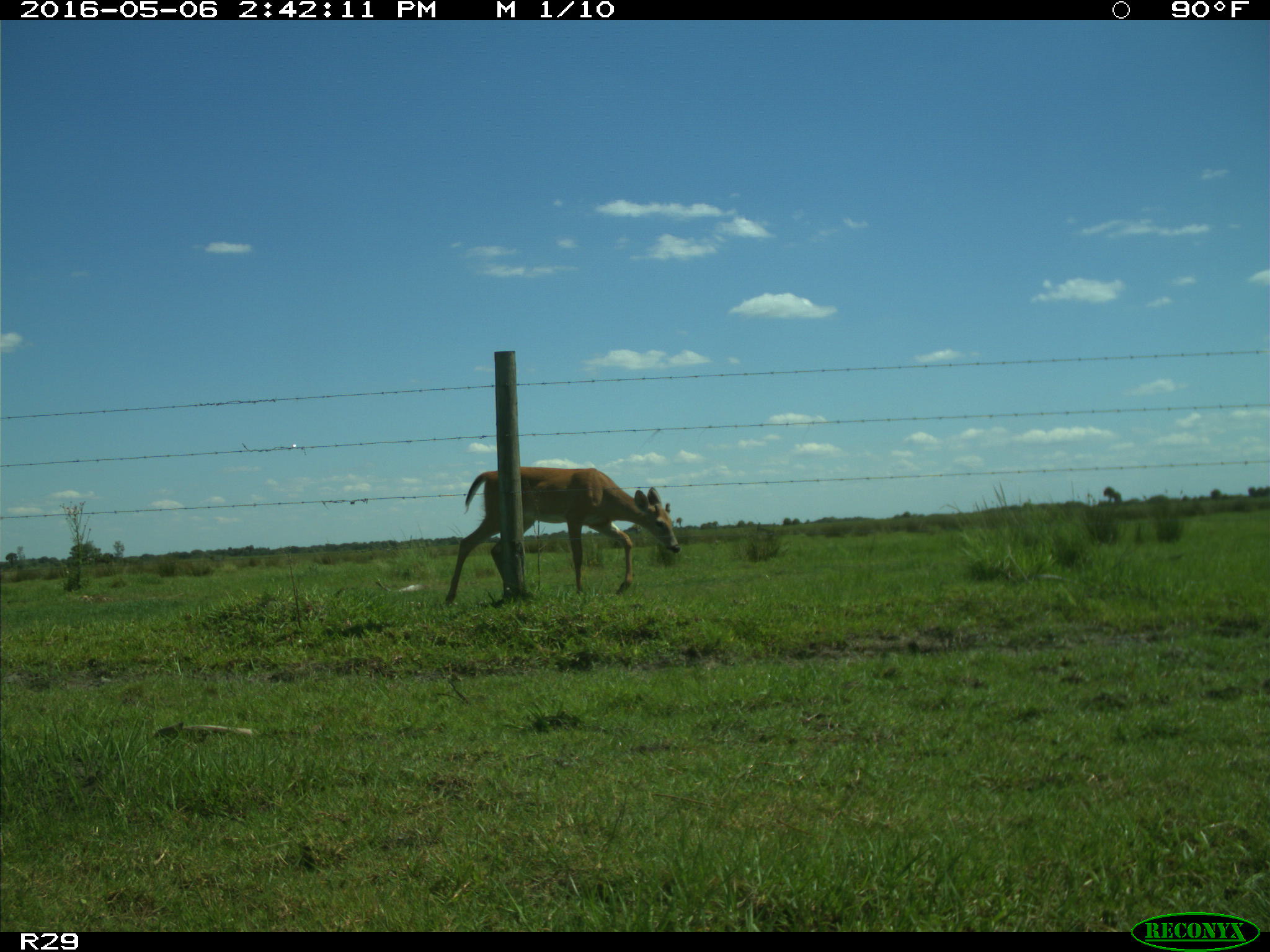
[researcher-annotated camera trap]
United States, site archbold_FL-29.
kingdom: Animalia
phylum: Chordata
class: Mammalia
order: Artiodactyla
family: Cervidae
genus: Odocoileus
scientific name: Odocoileus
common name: deer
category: unidentified deer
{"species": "unidentified deer (deer) (Odocoileus)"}